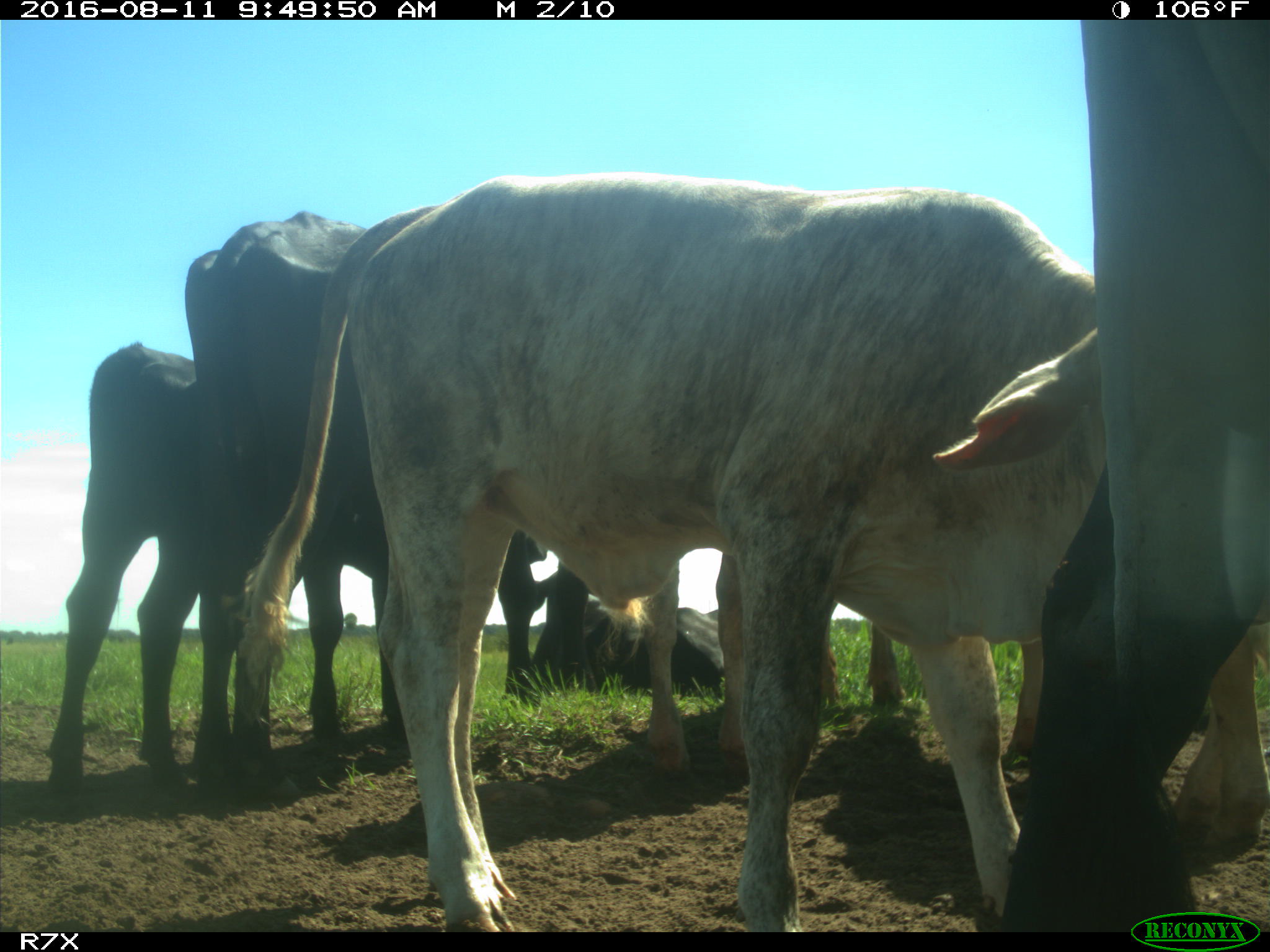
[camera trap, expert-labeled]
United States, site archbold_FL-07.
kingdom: Animalia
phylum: Chordata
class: Mammalia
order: Artiodactyla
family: Bovidae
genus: Bos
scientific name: Bos taurus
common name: domestic cow